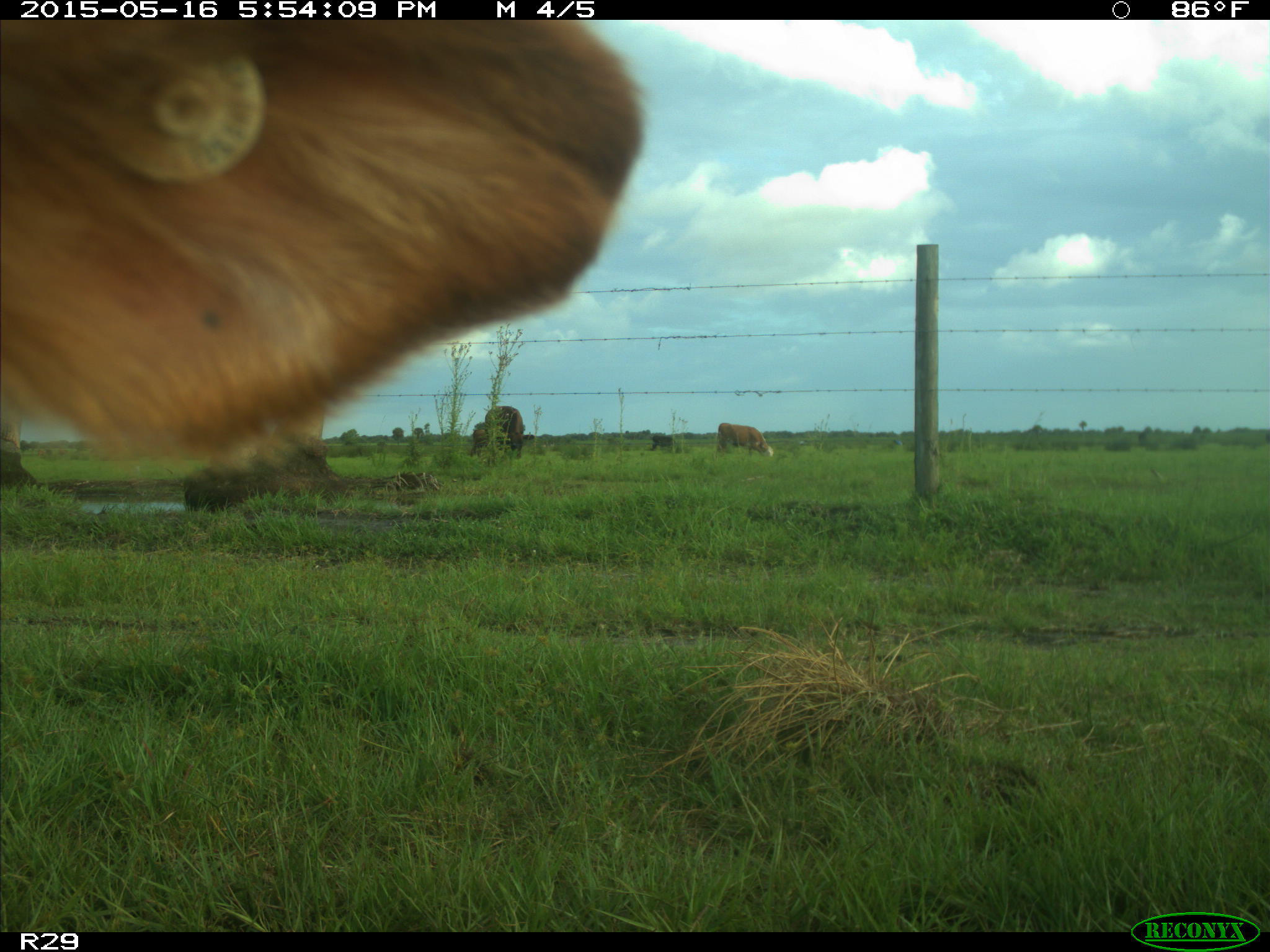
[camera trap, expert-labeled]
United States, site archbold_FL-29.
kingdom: Animalia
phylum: Chordata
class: Mammalia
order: Artiodactyla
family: Bovidae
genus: Bos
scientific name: Bos taurus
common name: domestic cow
Bos taurus (domestic cow).